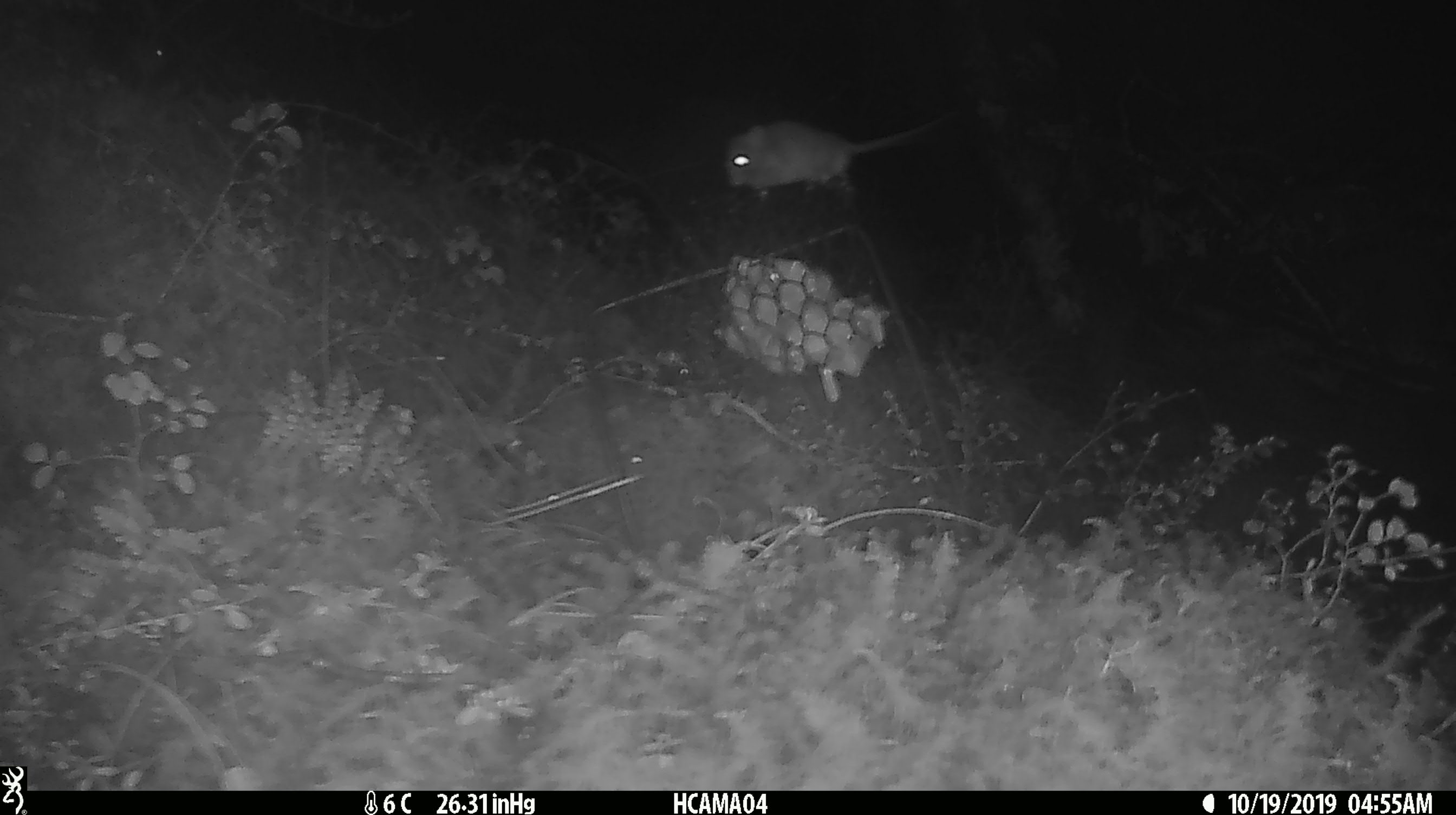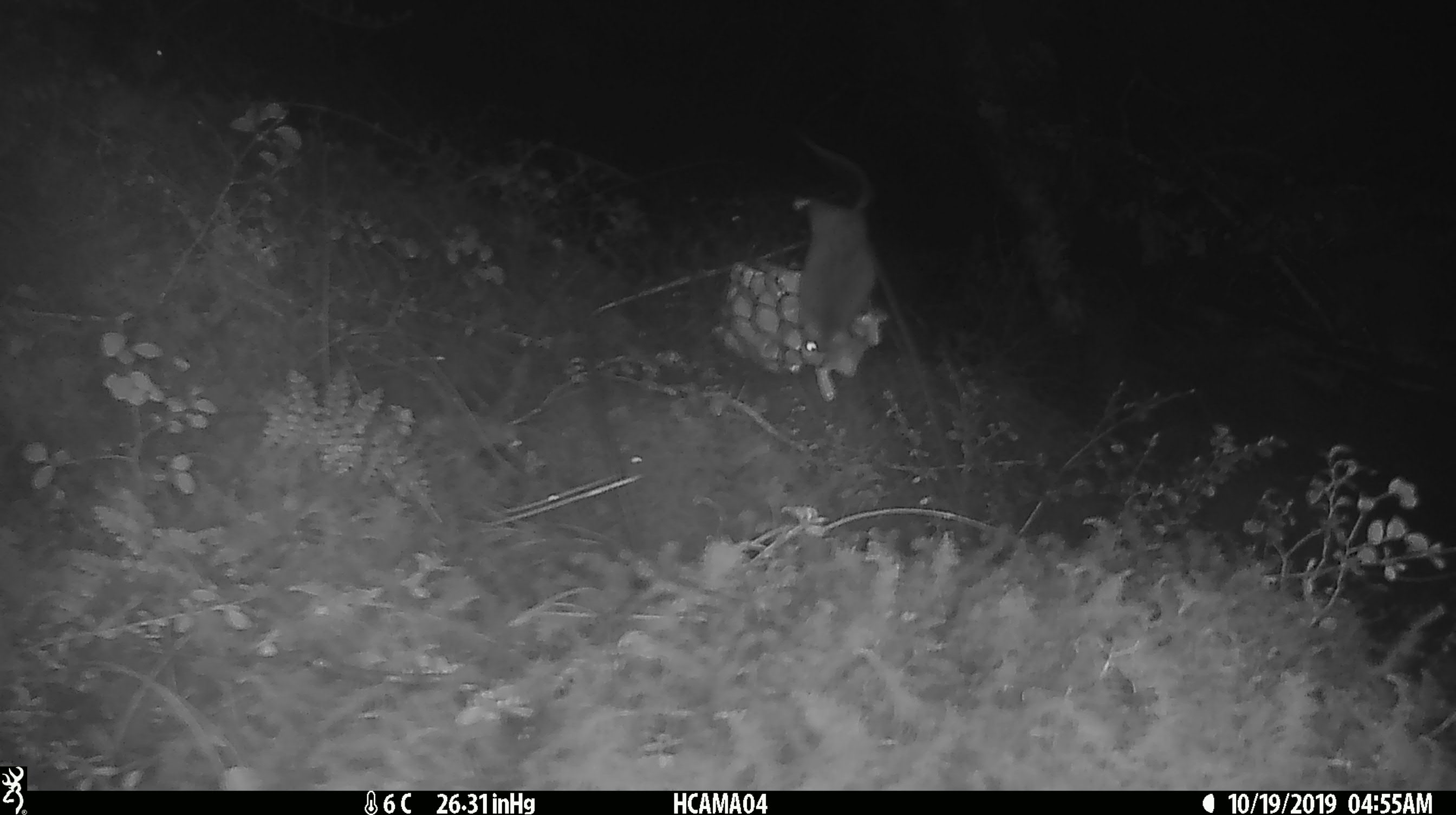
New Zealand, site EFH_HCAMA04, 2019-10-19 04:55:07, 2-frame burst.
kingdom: Animalia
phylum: Chordata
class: Mammalia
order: Rodentia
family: Muridae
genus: Mus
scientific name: Mus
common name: mouse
Mouse (Mus).